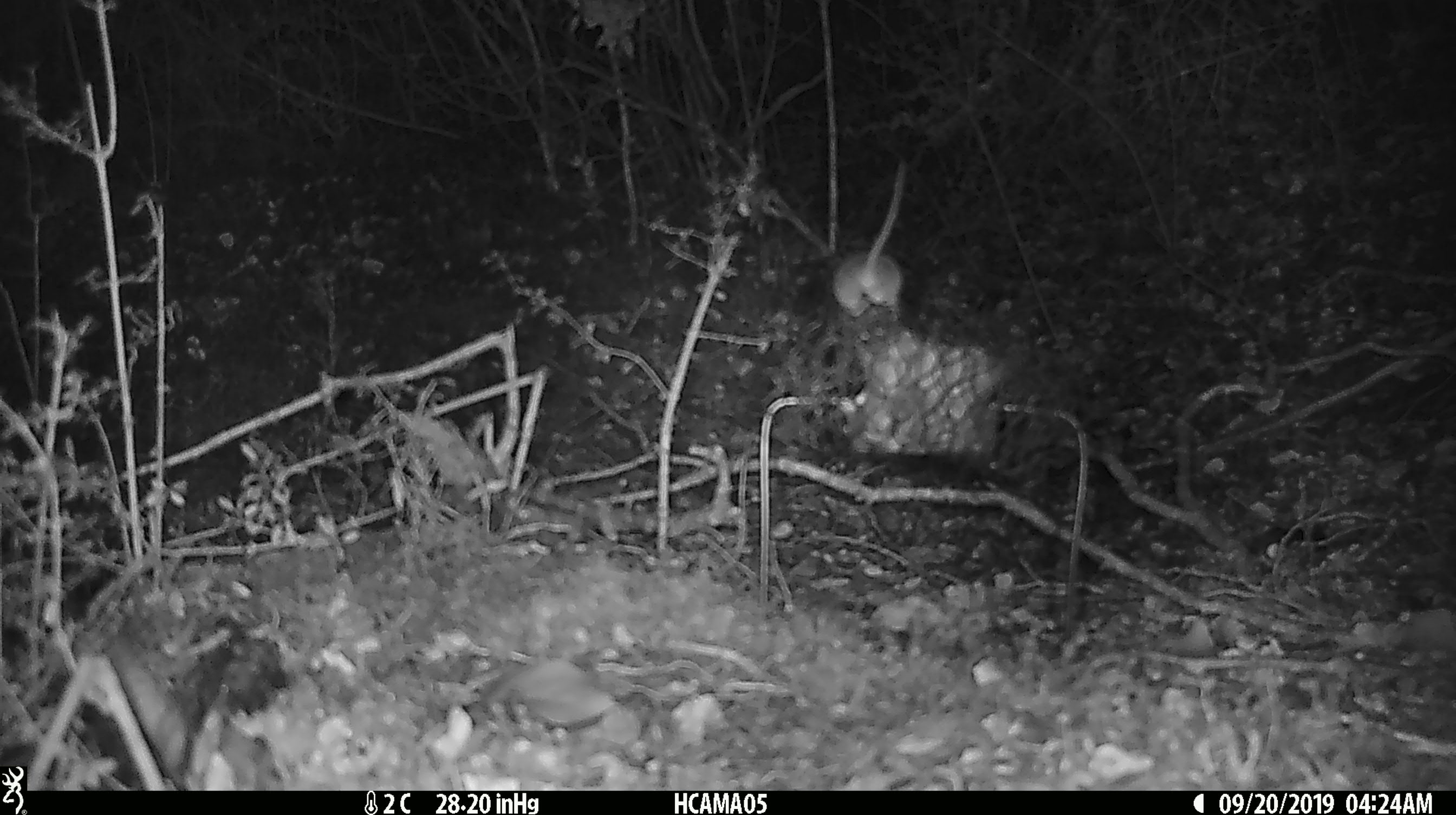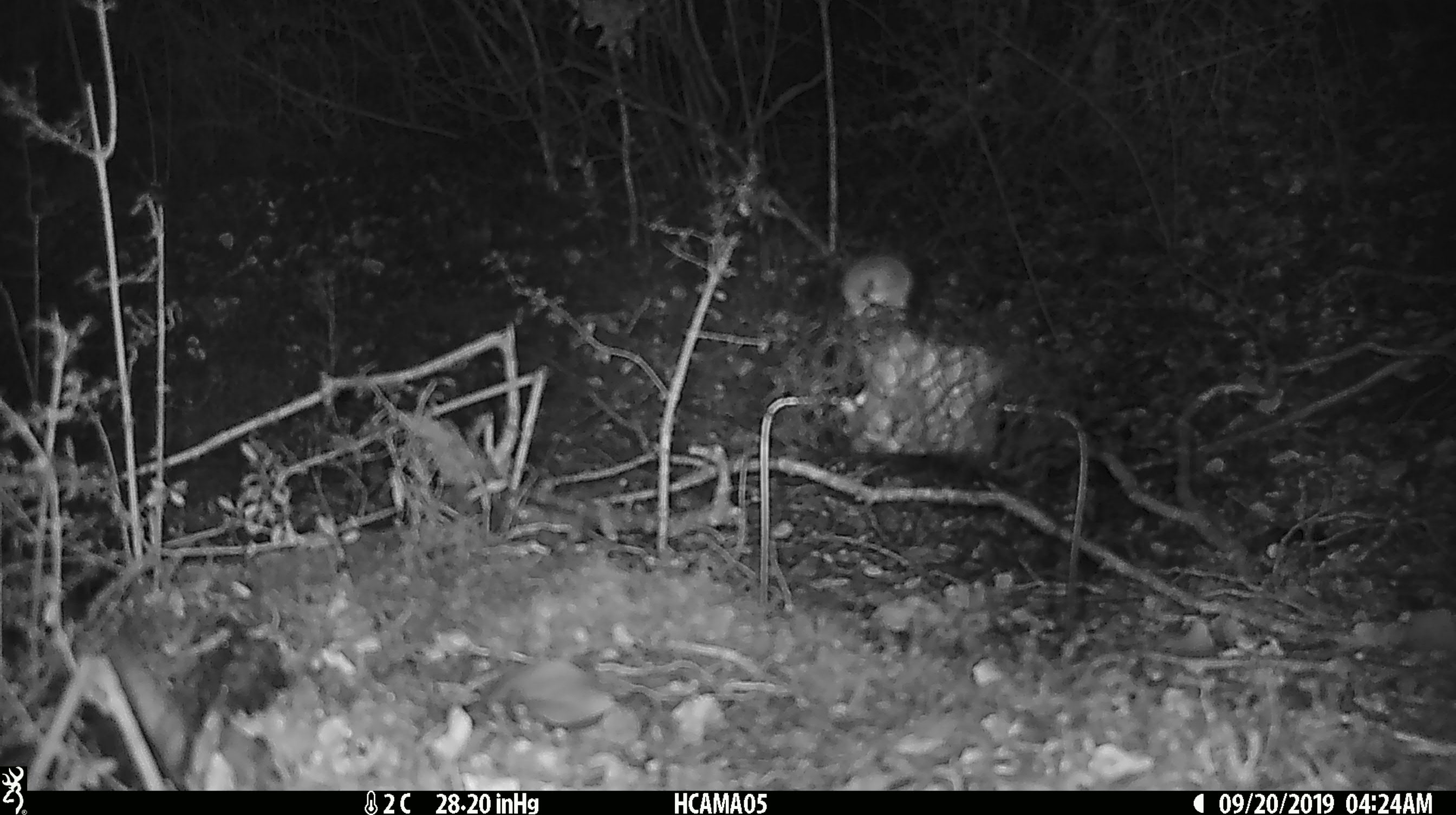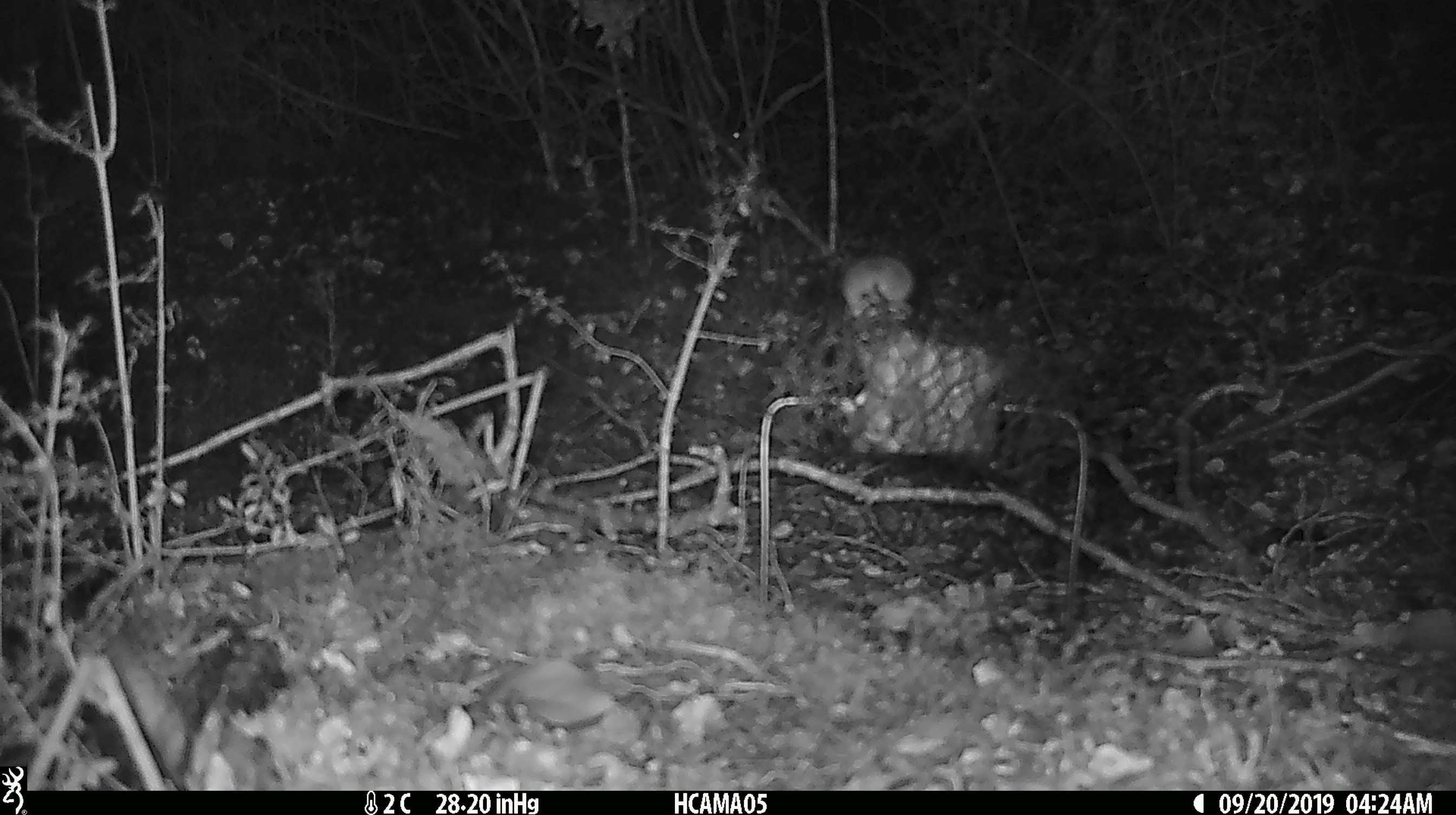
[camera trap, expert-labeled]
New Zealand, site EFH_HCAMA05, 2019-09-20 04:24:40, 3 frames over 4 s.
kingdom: Animalia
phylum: Chordata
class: Mammalia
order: Rodentia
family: Muridae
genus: Mus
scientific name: Mus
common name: mouse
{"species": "mouse (Mus)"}